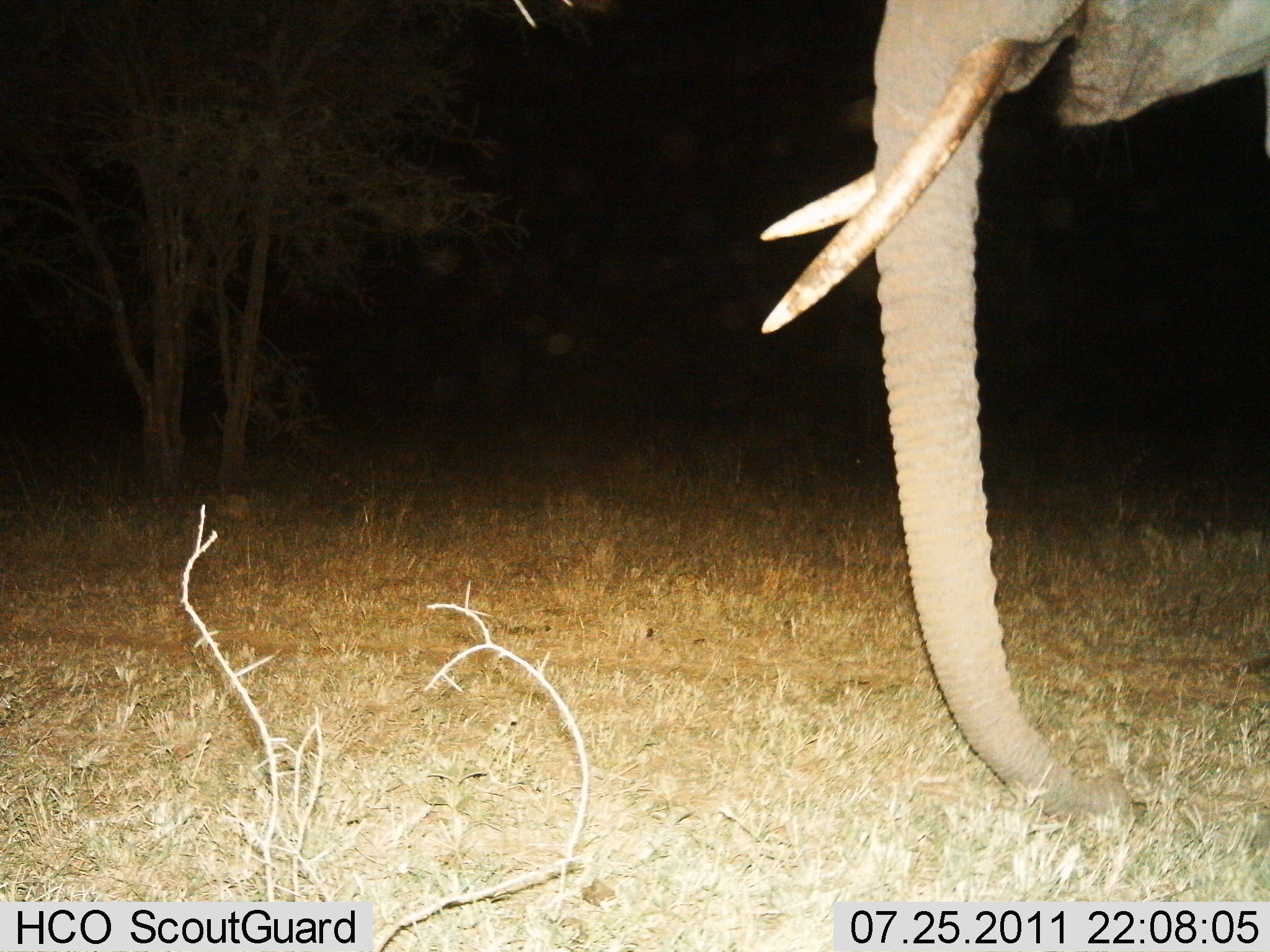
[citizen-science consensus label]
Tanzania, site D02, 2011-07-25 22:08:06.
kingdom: Animalia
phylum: Chordata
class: Mammalia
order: Proboscidea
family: Elephantidae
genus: Loxodonta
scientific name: Loxodonta africana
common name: african bush elephant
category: elephant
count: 1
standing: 71%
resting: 7%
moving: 21%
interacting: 0%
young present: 0%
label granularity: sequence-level